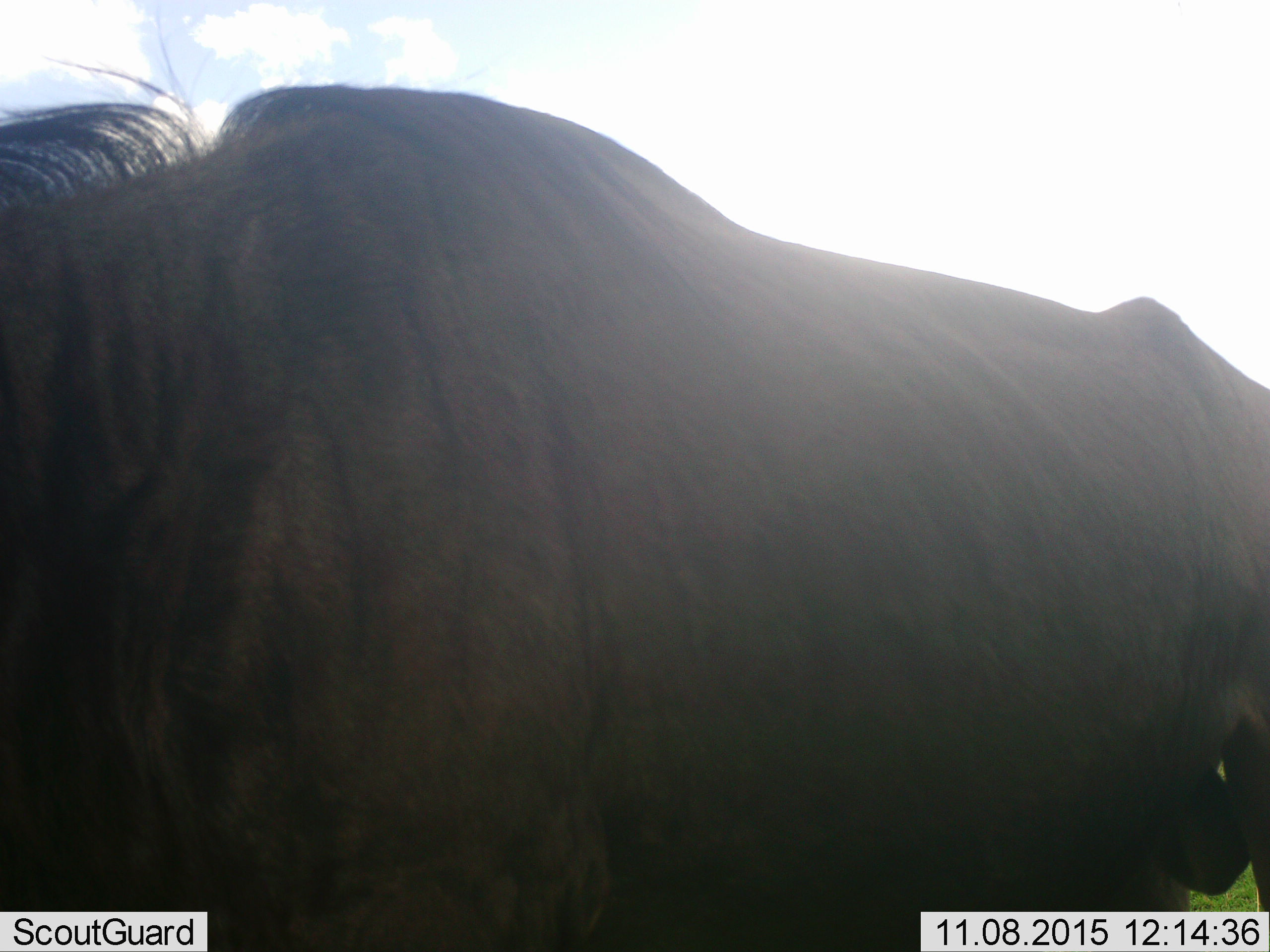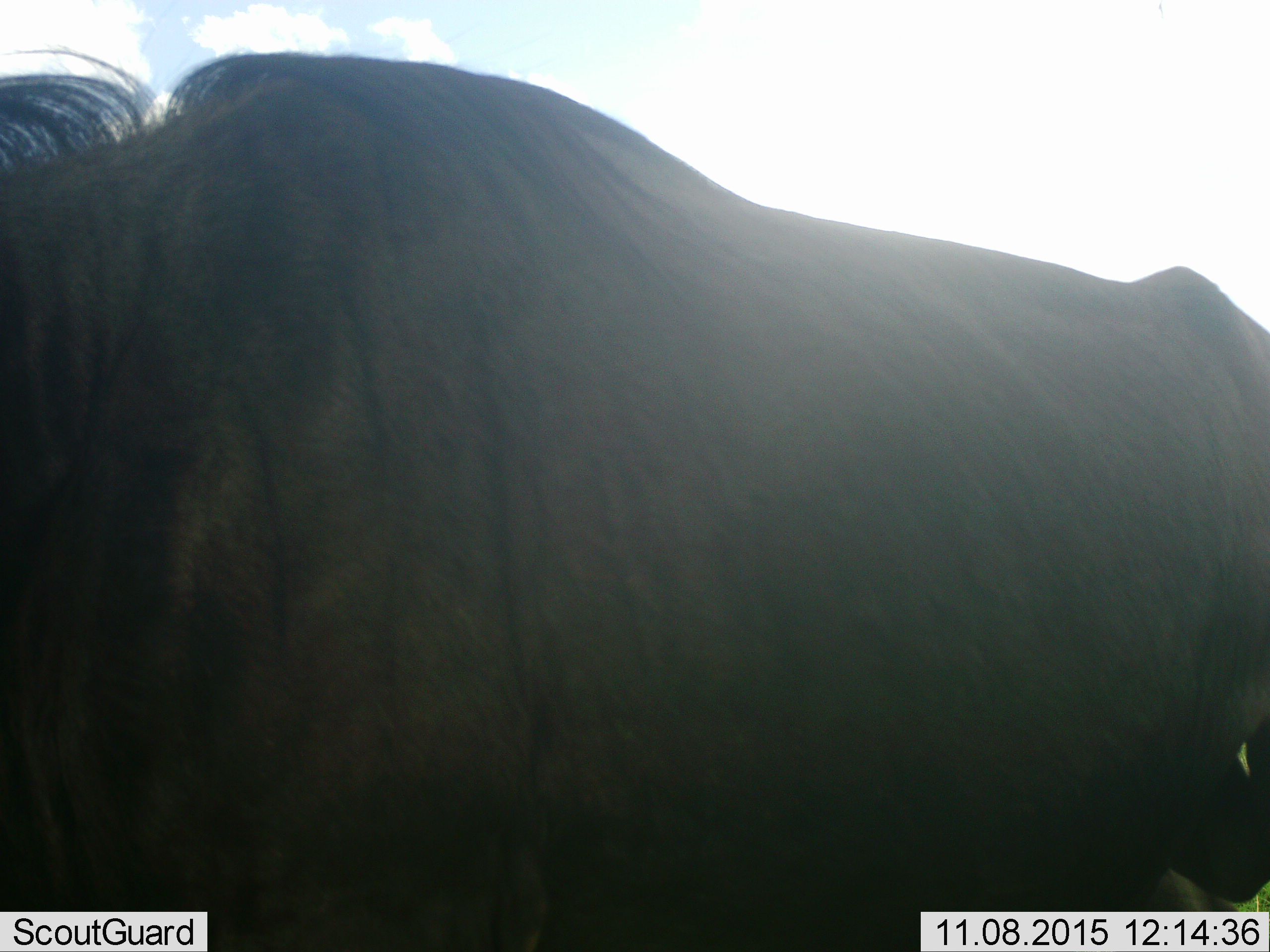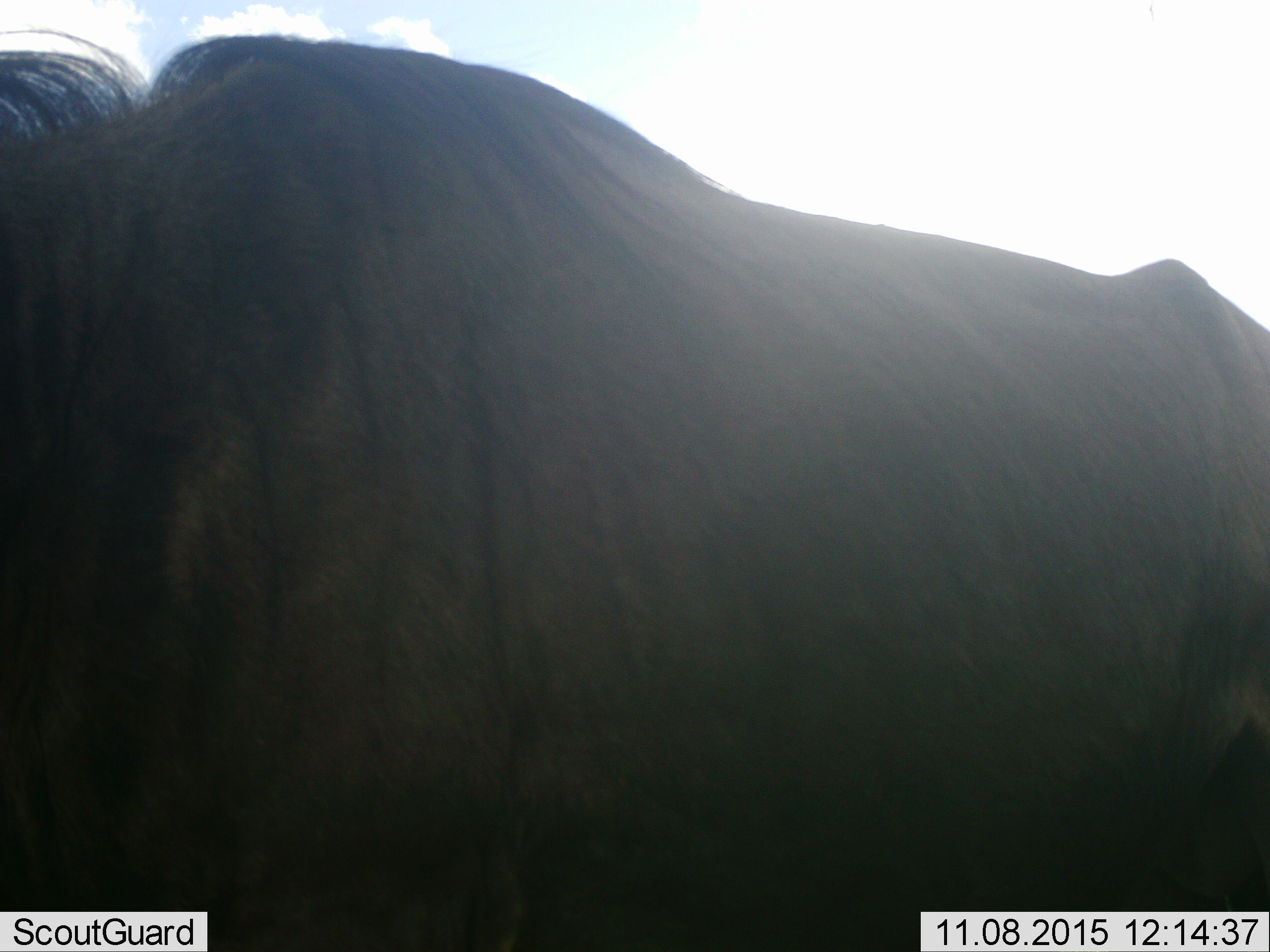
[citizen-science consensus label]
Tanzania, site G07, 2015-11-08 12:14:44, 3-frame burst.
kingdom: Animalia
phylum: Chordata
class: Mammalia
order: Artiodactyla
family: Bovidae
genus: Connochaetes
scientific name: Connochaetes taurinus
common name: blue wildebeest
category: wildebeest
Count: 1.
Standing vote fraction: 43%.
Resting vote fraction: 0%.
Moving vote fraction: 57%.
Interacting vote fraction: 0%.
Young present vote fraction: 0%.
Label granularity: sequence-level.